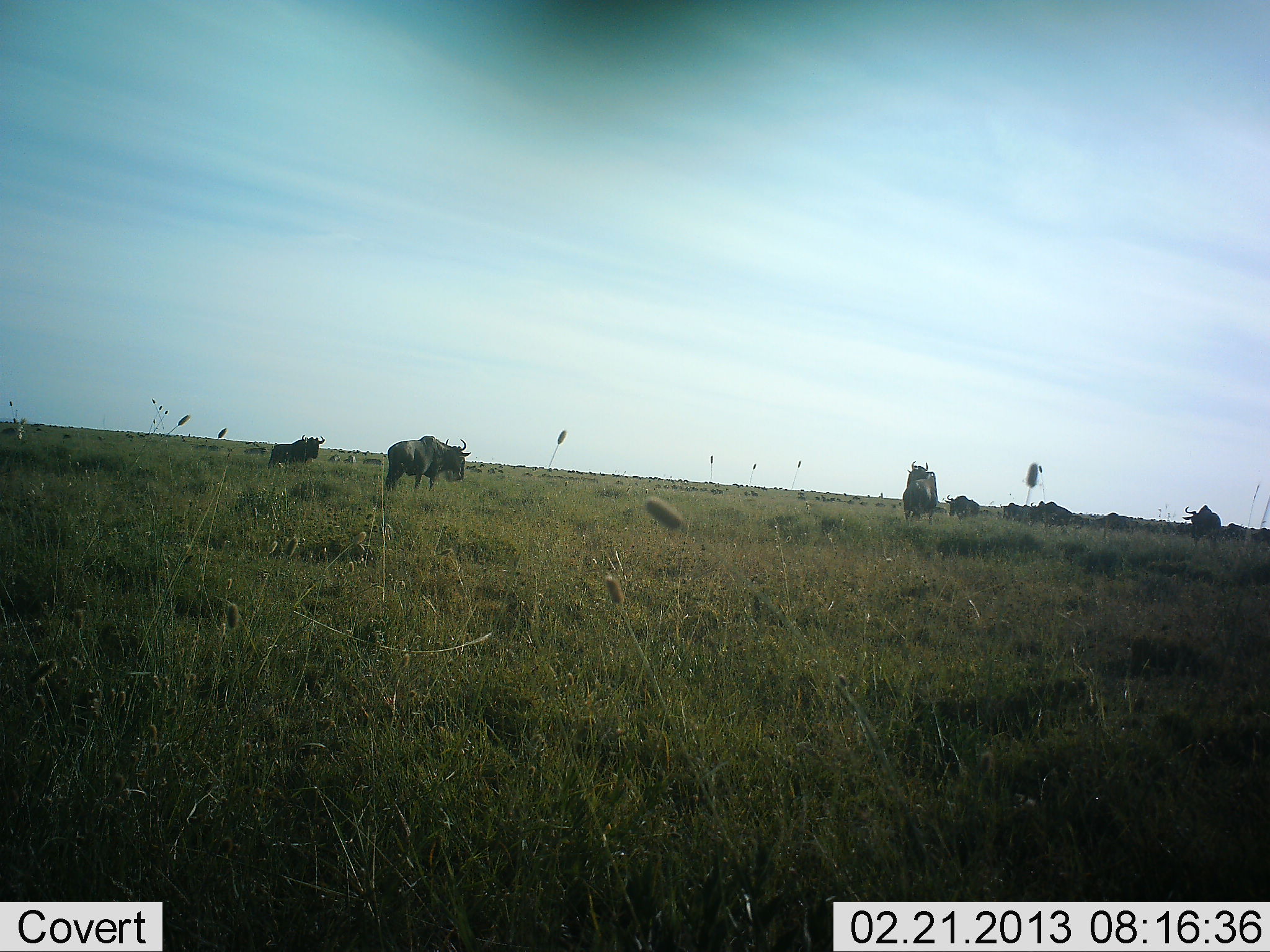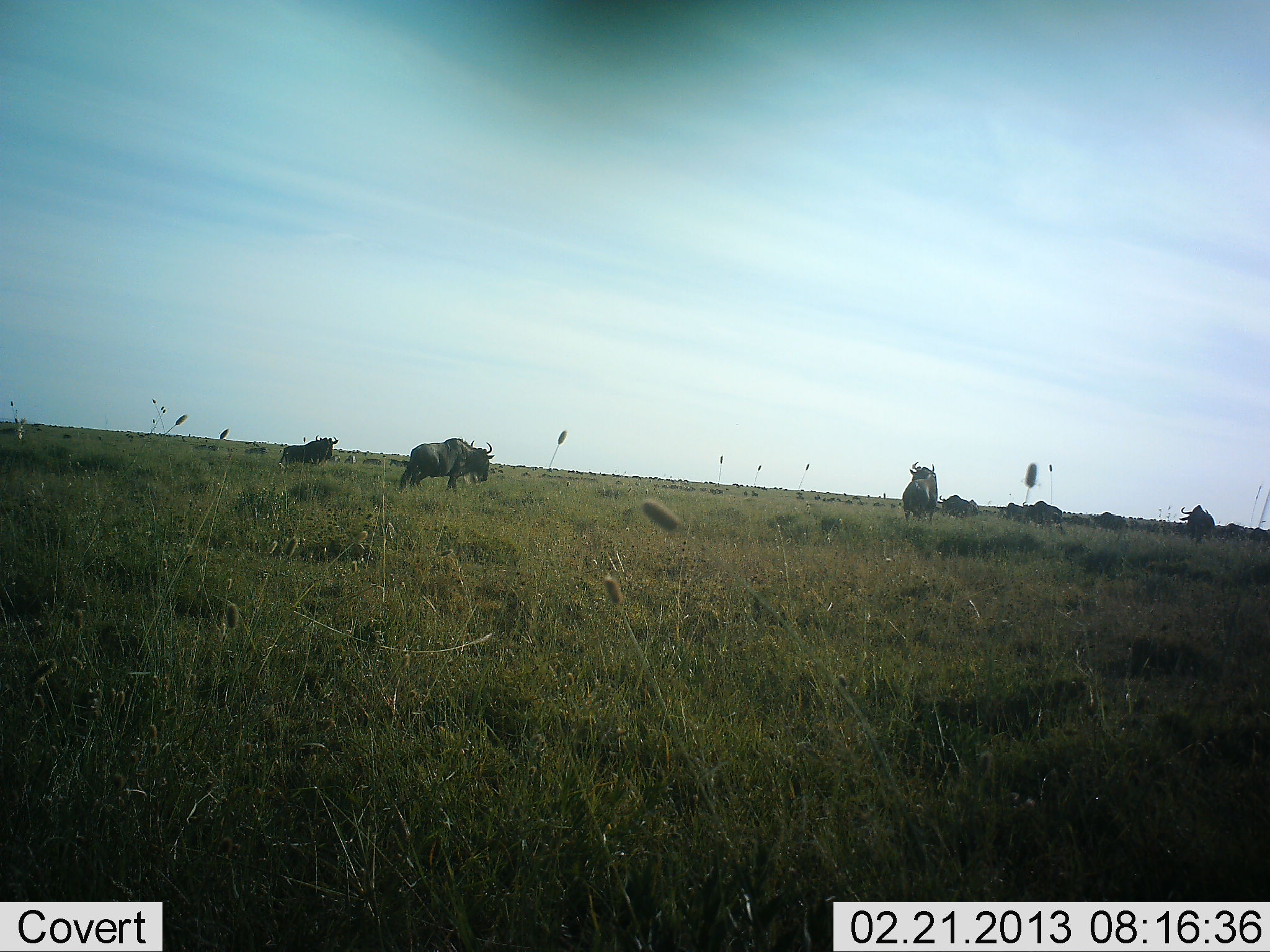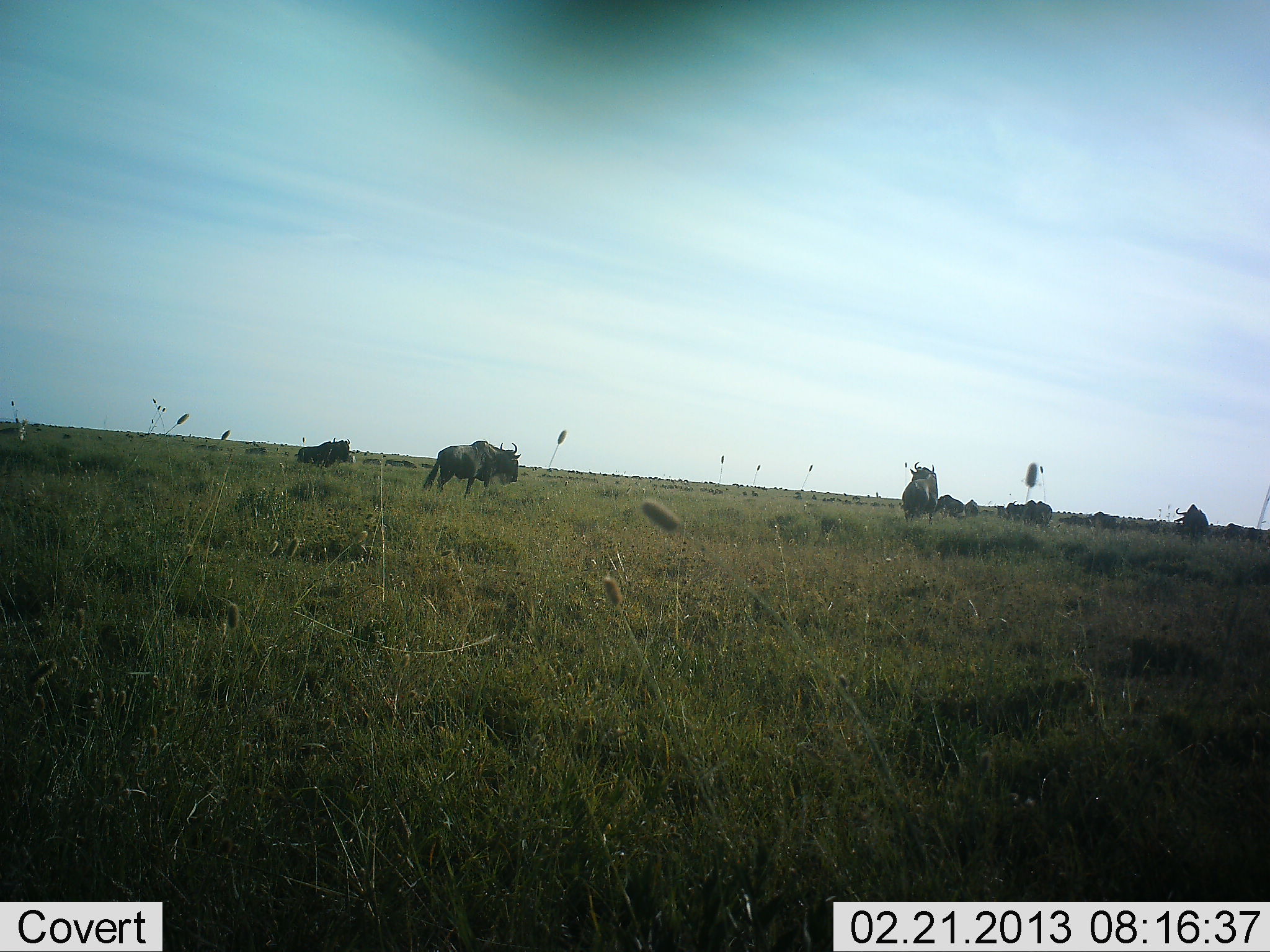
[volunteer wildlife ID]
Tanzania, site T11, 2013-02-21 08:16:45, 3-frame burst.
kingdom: Animalia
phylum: Chordata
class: Mammalia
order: Artiodactyla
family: Bovidae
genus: Connochaetes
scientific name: Connochaetes taurinus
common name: blue wildebeest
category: wildebeest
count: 10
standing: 45%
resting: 10%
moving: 80%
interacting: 0%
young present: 0%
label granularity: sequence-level